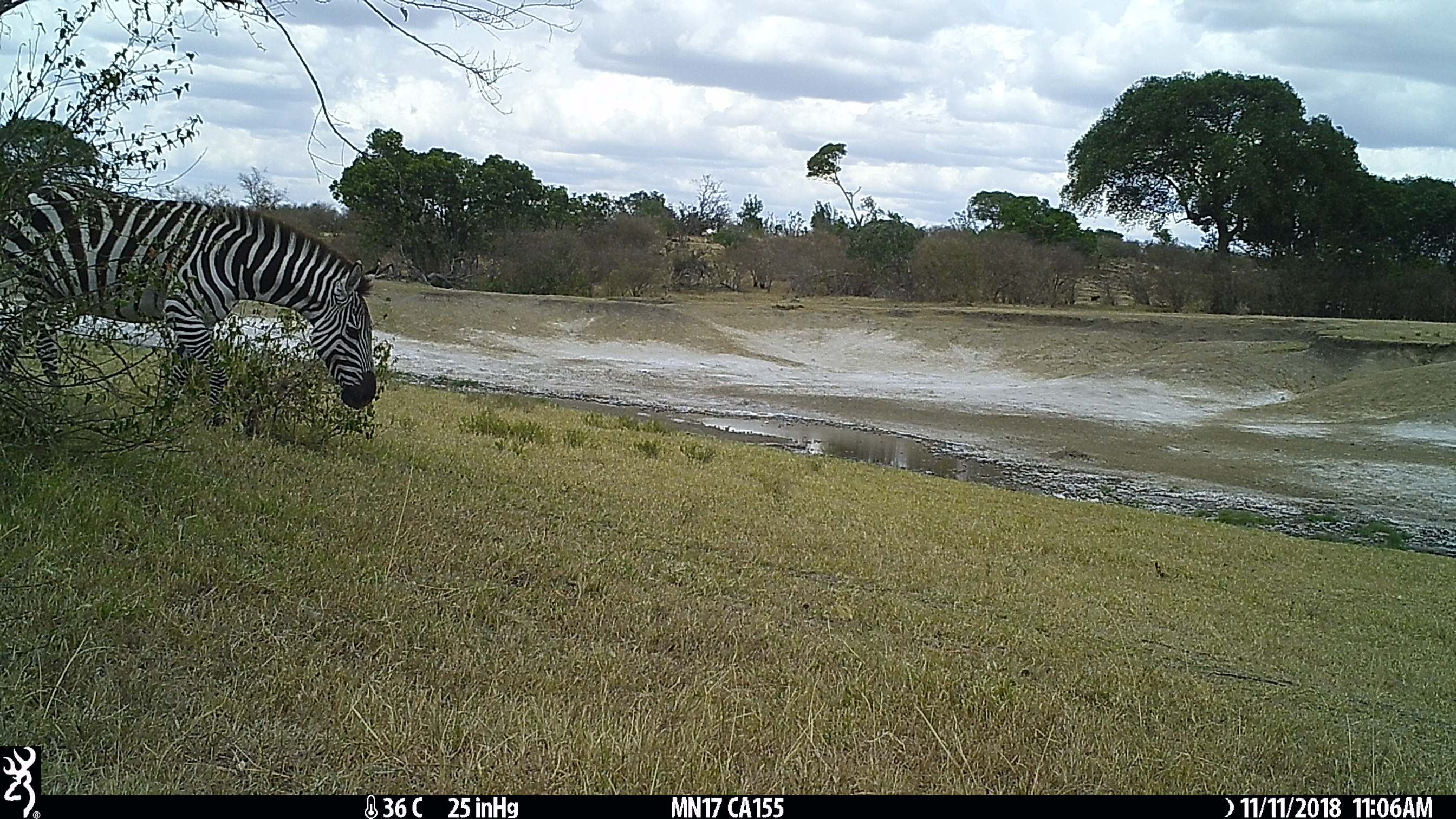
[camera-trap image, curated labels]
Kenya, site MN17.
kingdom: Animalia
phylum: Chordata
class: Mammalia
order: Perissodactyla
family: Equidae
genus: Equus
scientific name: Equus quagga burchellii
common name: burchell's zebra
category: zebra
Zebra (burchell's zebra) (Equus quagga burchellii).